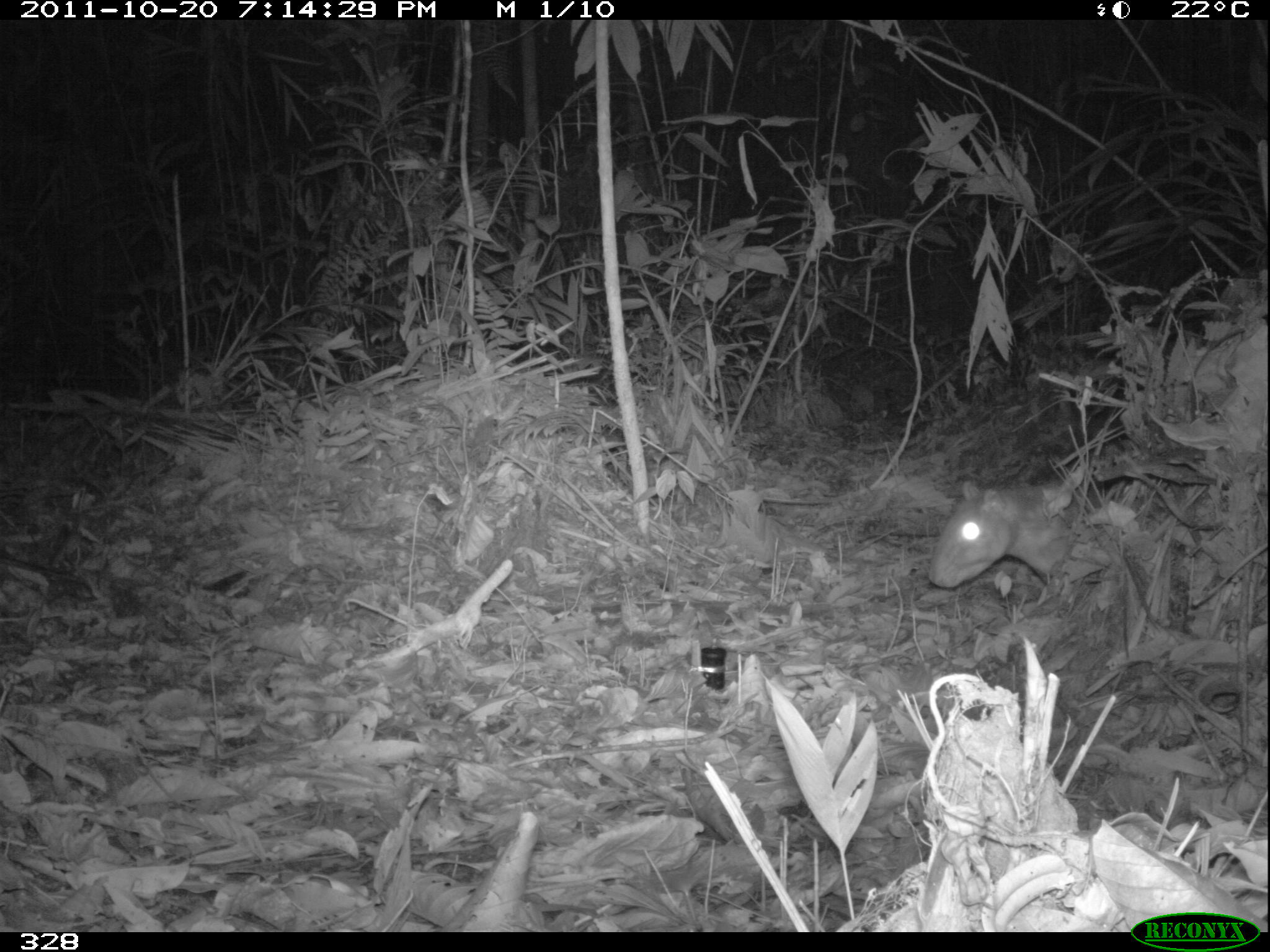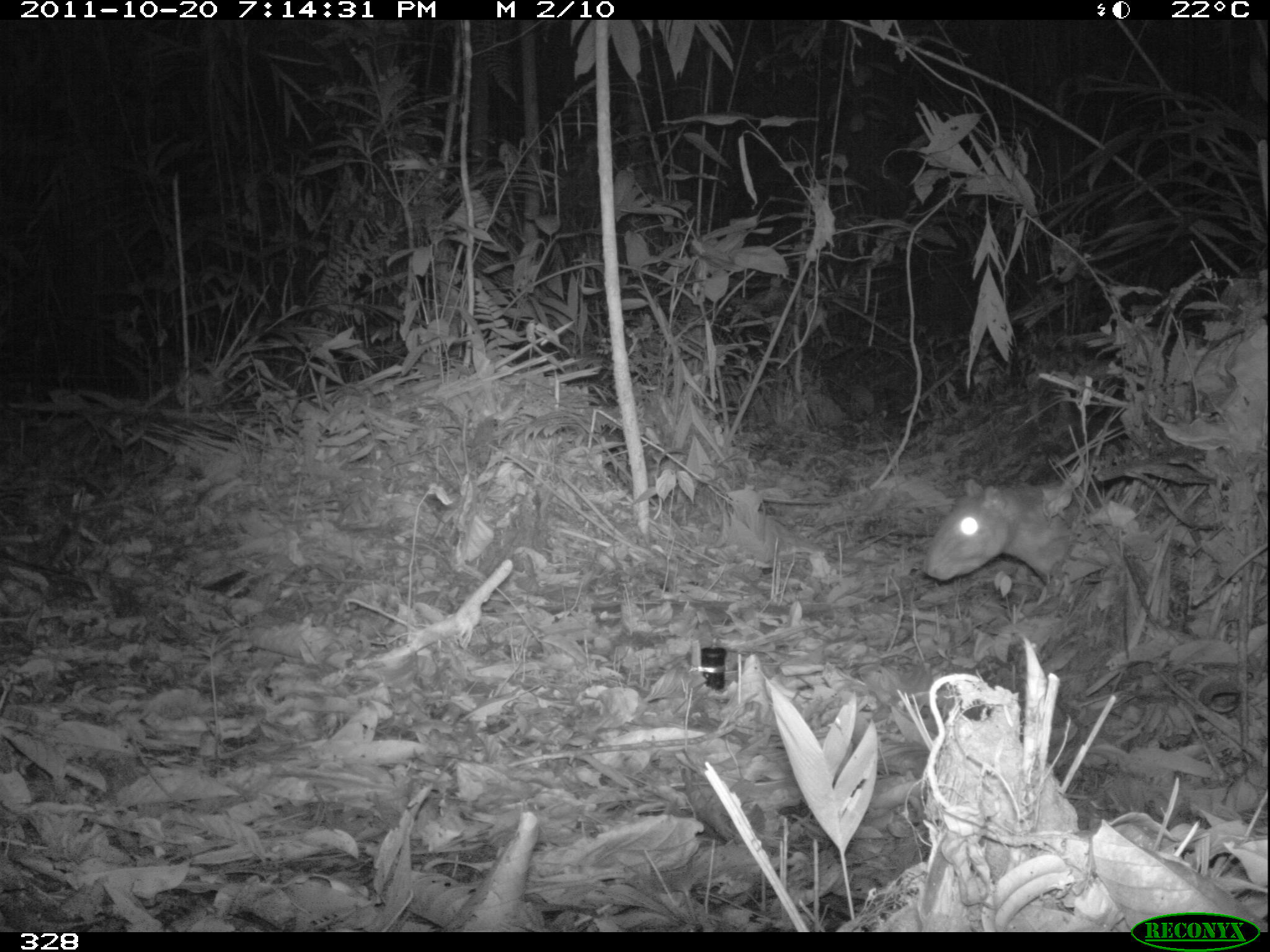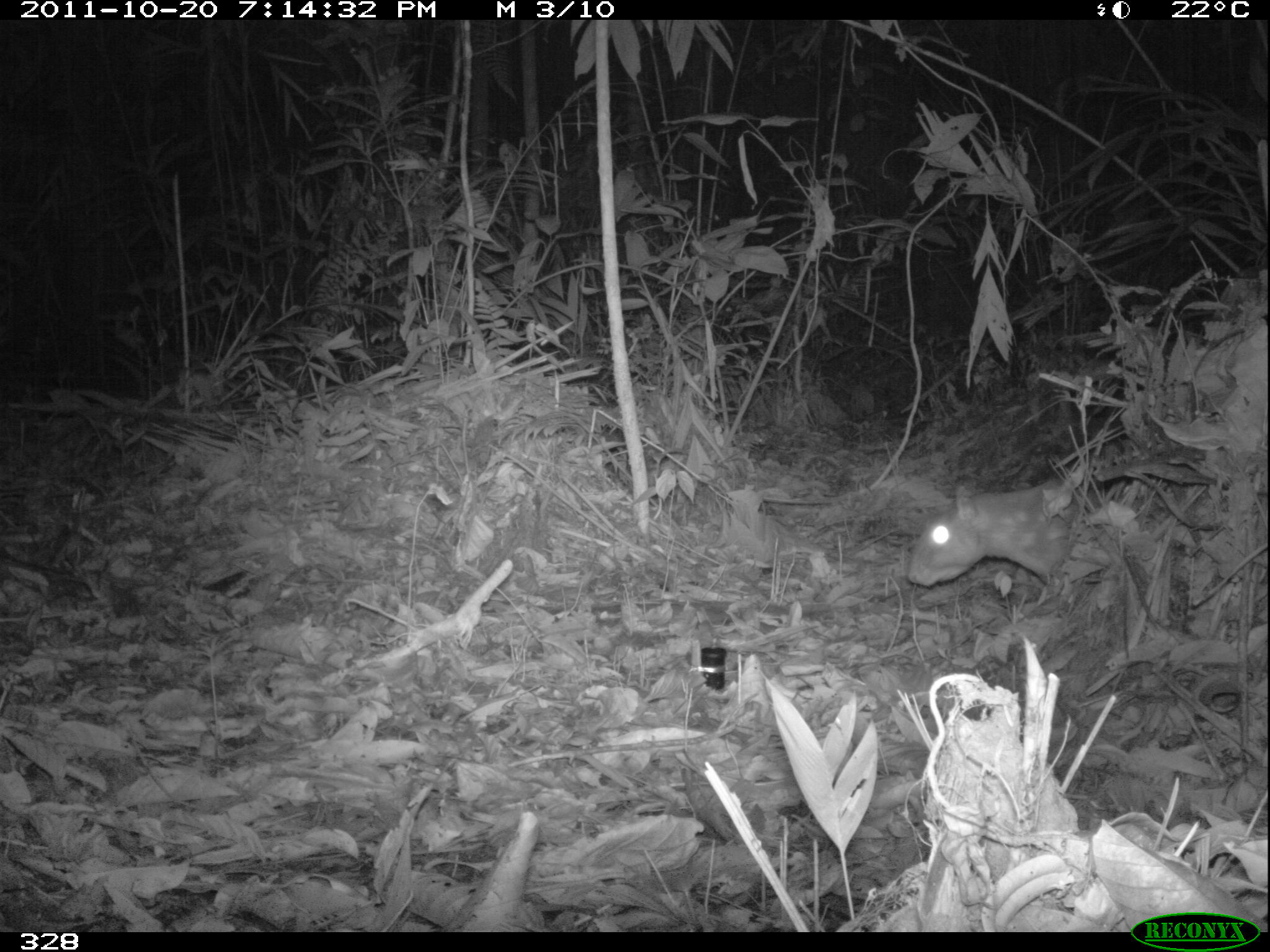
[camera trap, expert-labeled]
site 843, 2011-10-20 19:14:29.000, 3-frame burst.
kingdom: Animalia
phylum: Chordata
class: Mammalia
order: Rodentia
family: Cuniculidae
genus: Cuniculus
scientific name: Cuniculus paca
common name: spotted paca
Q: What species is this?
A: Cuniculus paca (spotted paca).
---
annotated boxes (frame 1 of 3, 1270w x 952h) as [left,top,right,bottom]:
cuniculus paca: [928,480,1104,589]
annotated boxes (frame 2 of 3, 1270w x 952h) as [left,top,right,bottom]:
cuniculus paca: [921,479,1099,586]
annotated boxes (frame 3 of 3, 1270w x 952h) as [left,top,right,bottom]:
cuniculus paca: [906,477,1102,589]